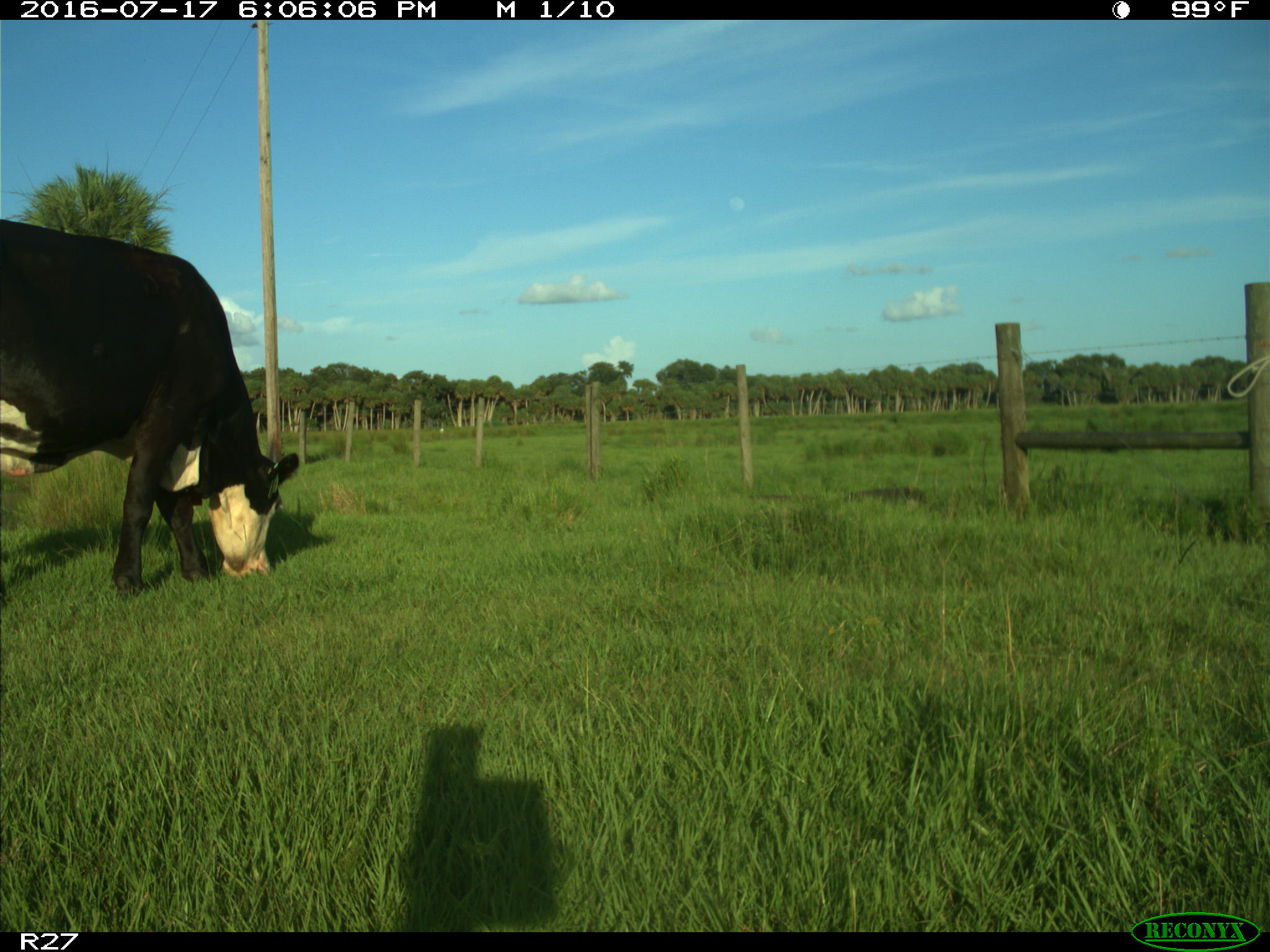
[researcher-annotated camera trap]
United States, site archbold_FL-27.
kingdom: Animalia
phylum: Chordata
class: Mammalia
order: Artiodactyla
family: Bovidae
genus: Bos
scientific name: Bos taurus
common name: domestic cow